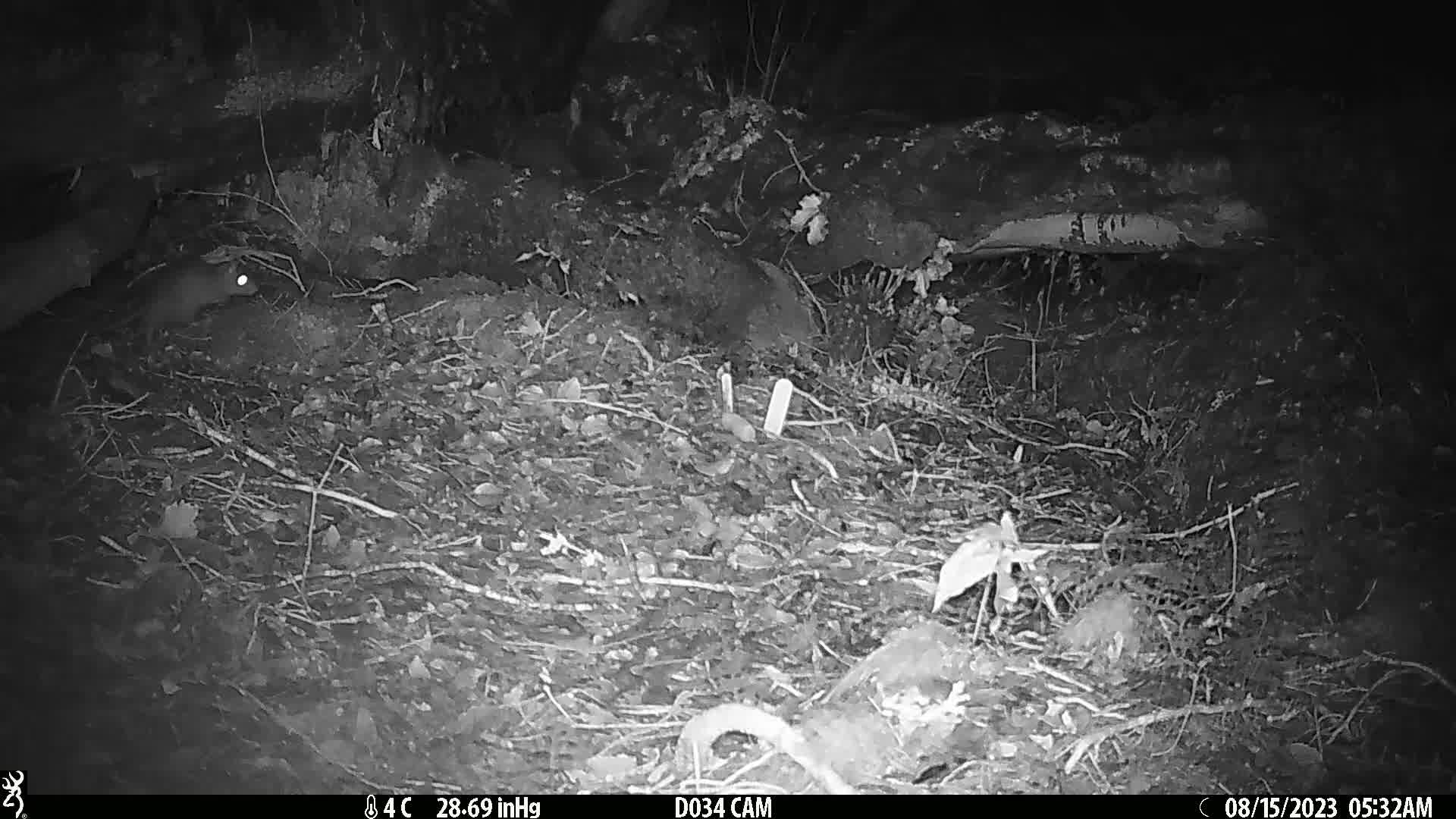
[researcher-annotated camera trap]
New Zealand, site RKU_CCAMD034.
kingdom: Animalia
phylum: Chordata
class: Mammalia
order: Rodentia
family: Muridae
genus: Rattus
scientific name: Rattus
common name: rat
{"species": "rat (Rattus)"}